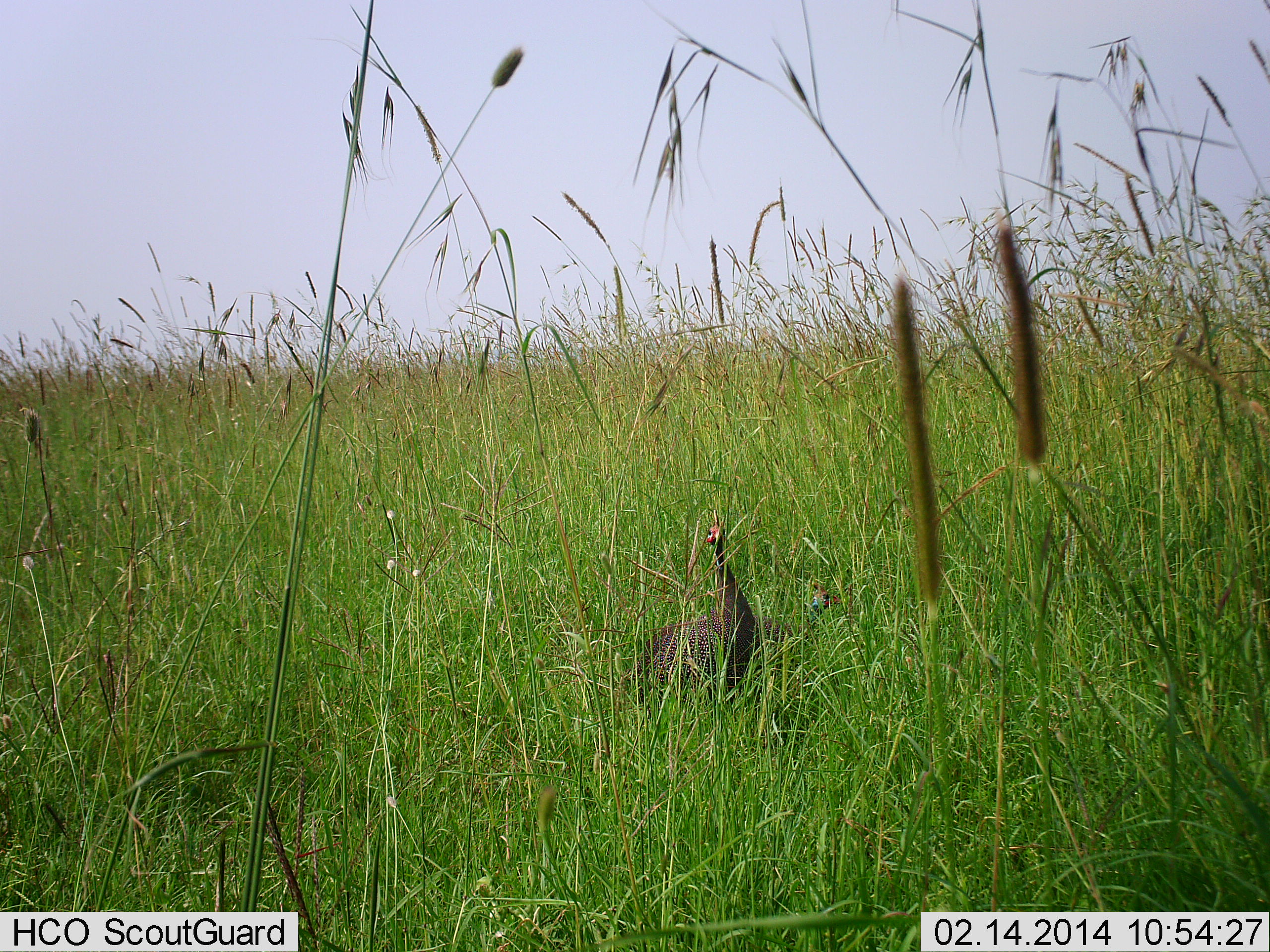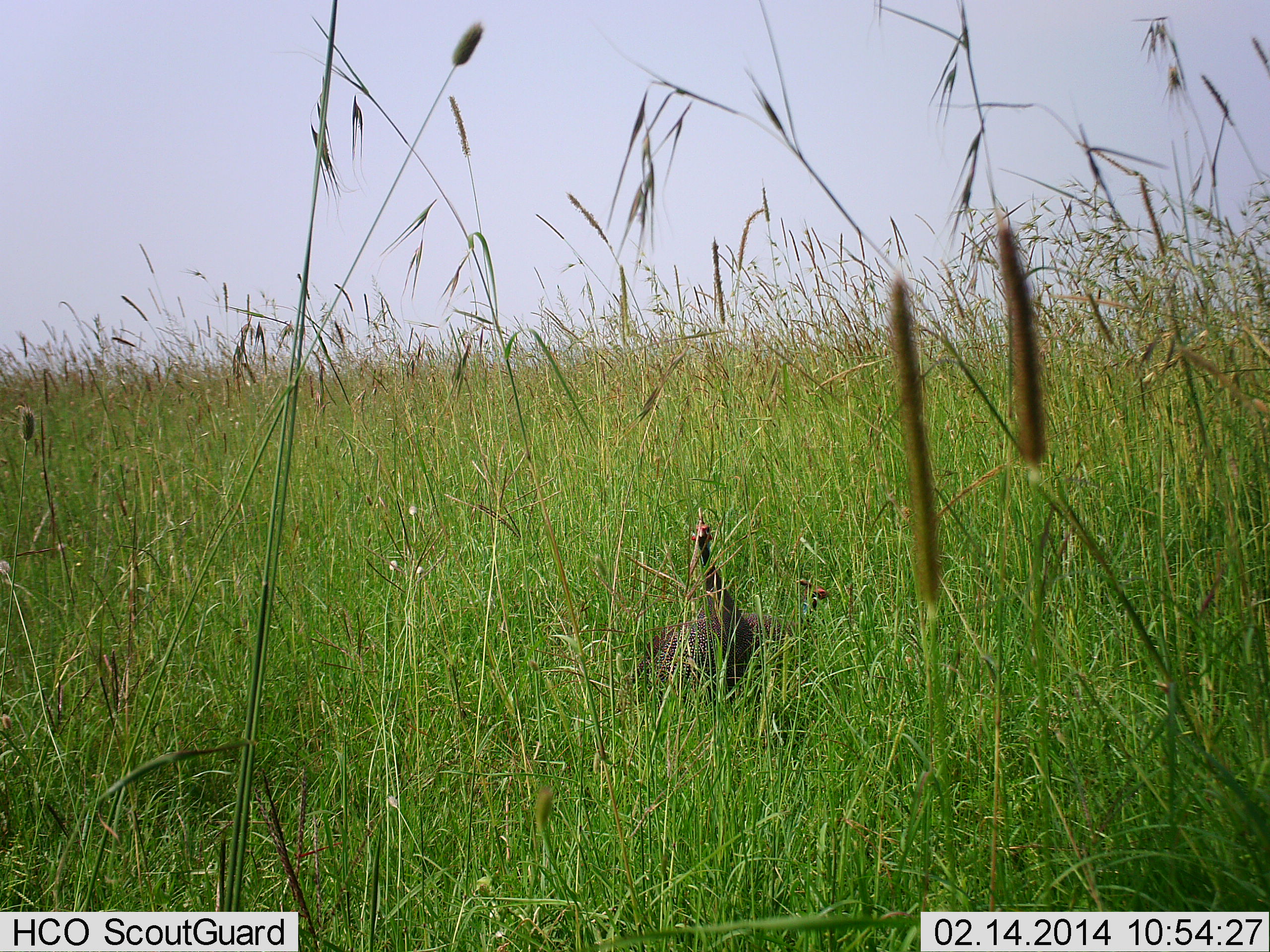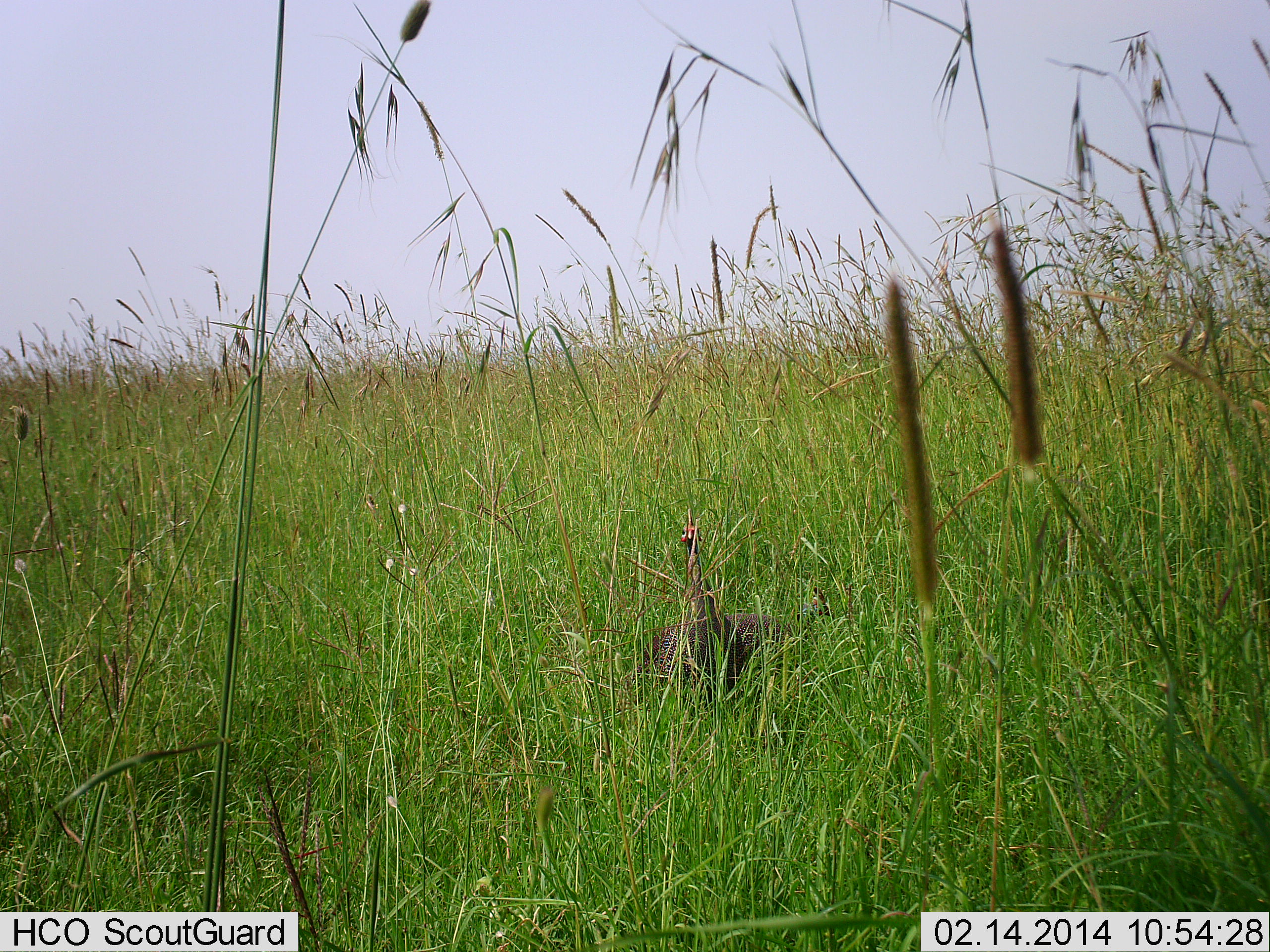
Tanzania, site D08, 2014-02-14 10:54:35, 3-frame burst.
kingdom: Animalia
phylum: Chordata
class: Aves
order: Galliformes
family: Numididae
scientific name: Numididae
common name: guinea fowl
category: guineafowl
Guineafowl (guinea fowl) (Numididae), count 2. Behavior (volunteer vote fractions): standing 80%, resting 40%, moving 10%, interacting 0%. Young present (vote fraction): 0%. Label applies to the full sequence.